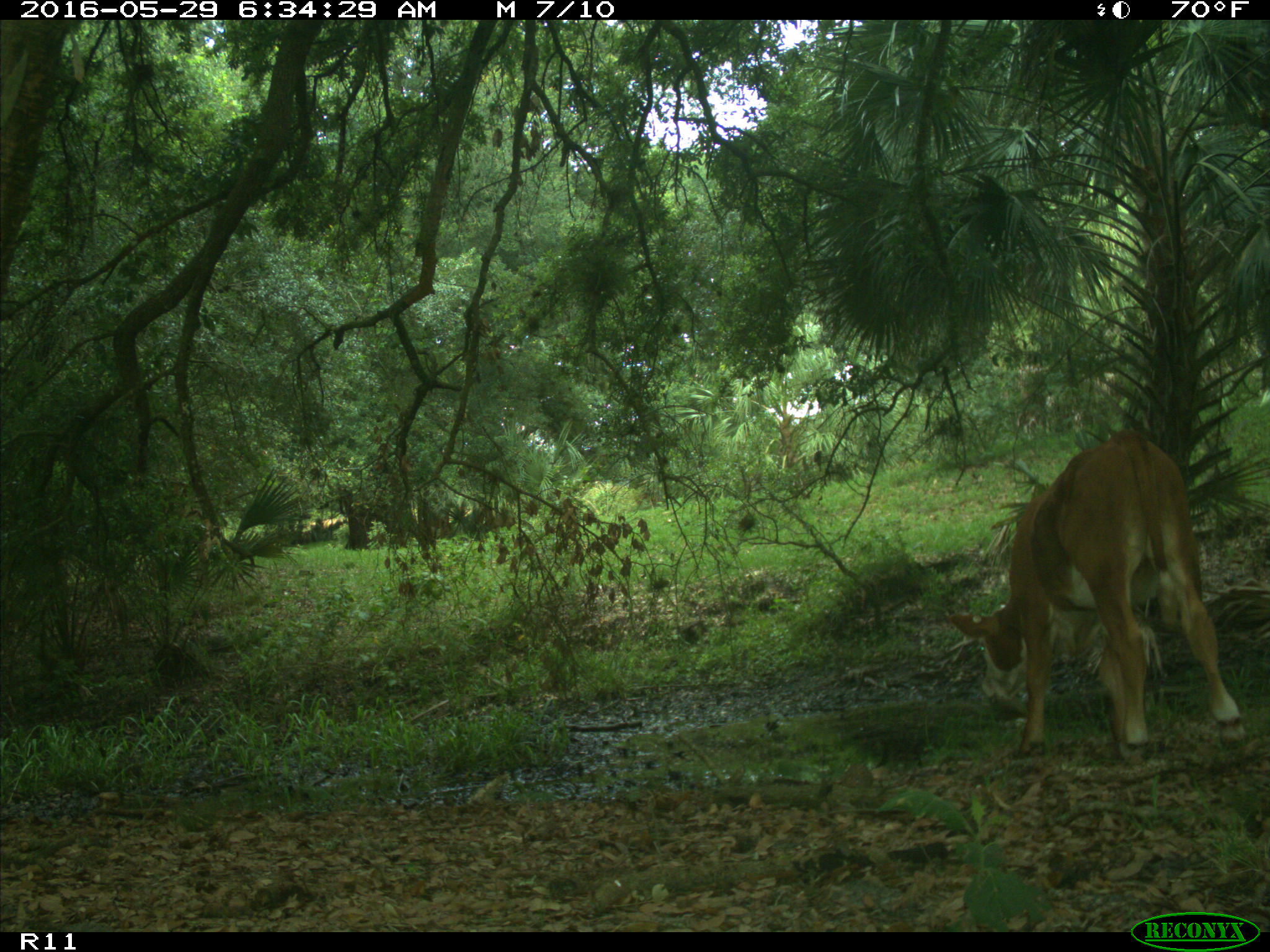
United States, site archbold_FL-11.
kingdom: Animalia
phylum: Chordata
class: Mammalia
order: Artiodactyla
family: Bovidae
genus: Bos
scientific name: Bos taurus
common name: domestic cow